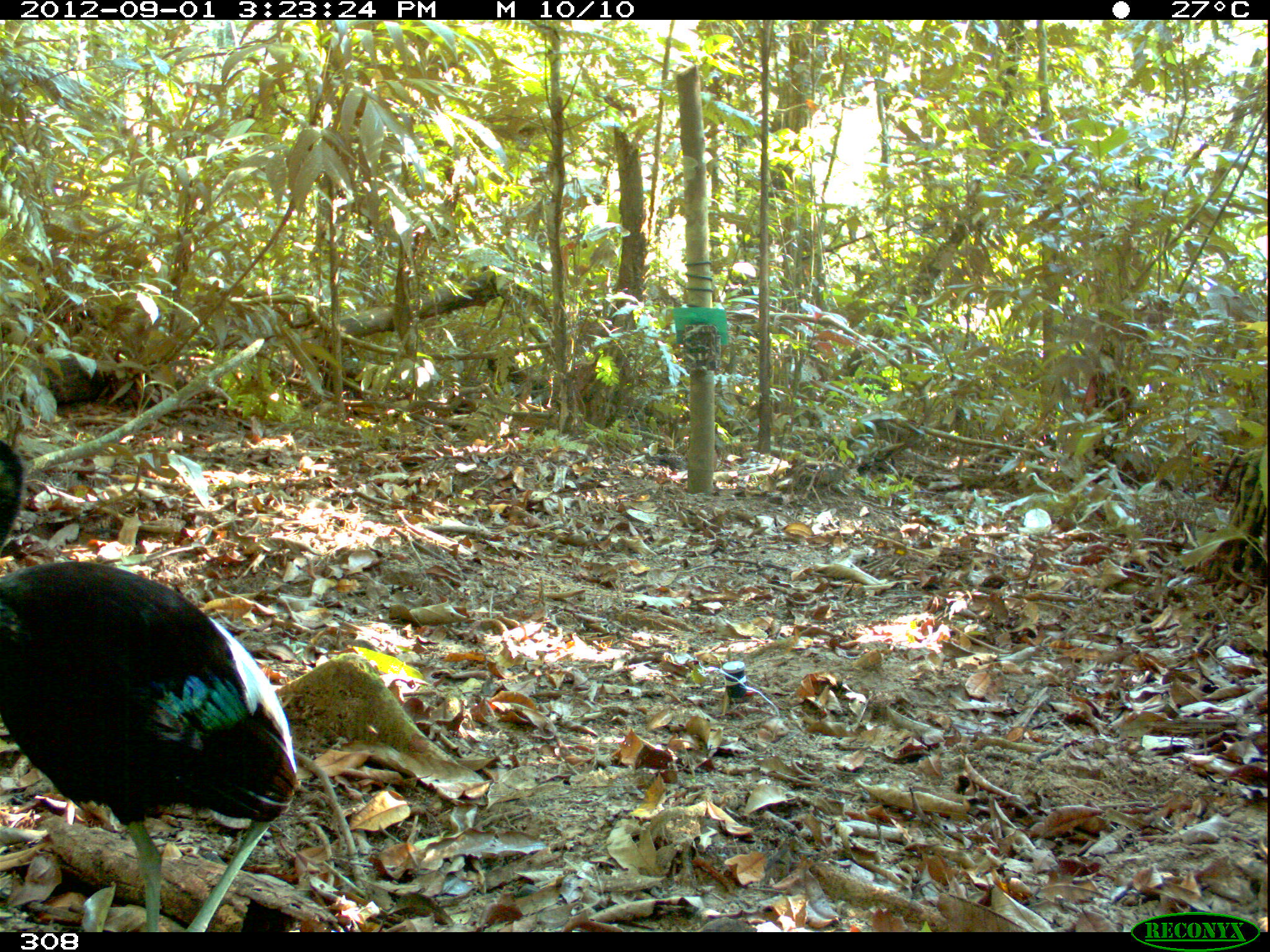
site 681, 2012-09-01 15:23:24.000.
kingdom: Animalia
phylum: Chordata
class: Aves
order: Gruiformes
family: Psophiidae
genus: Psophia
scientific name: Psophia leucoptera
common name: pale-winged trumpeter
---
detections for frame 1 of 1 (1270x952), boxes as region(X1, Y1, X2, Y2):
psophia leucoptera: region(0, 440, 297, 932)